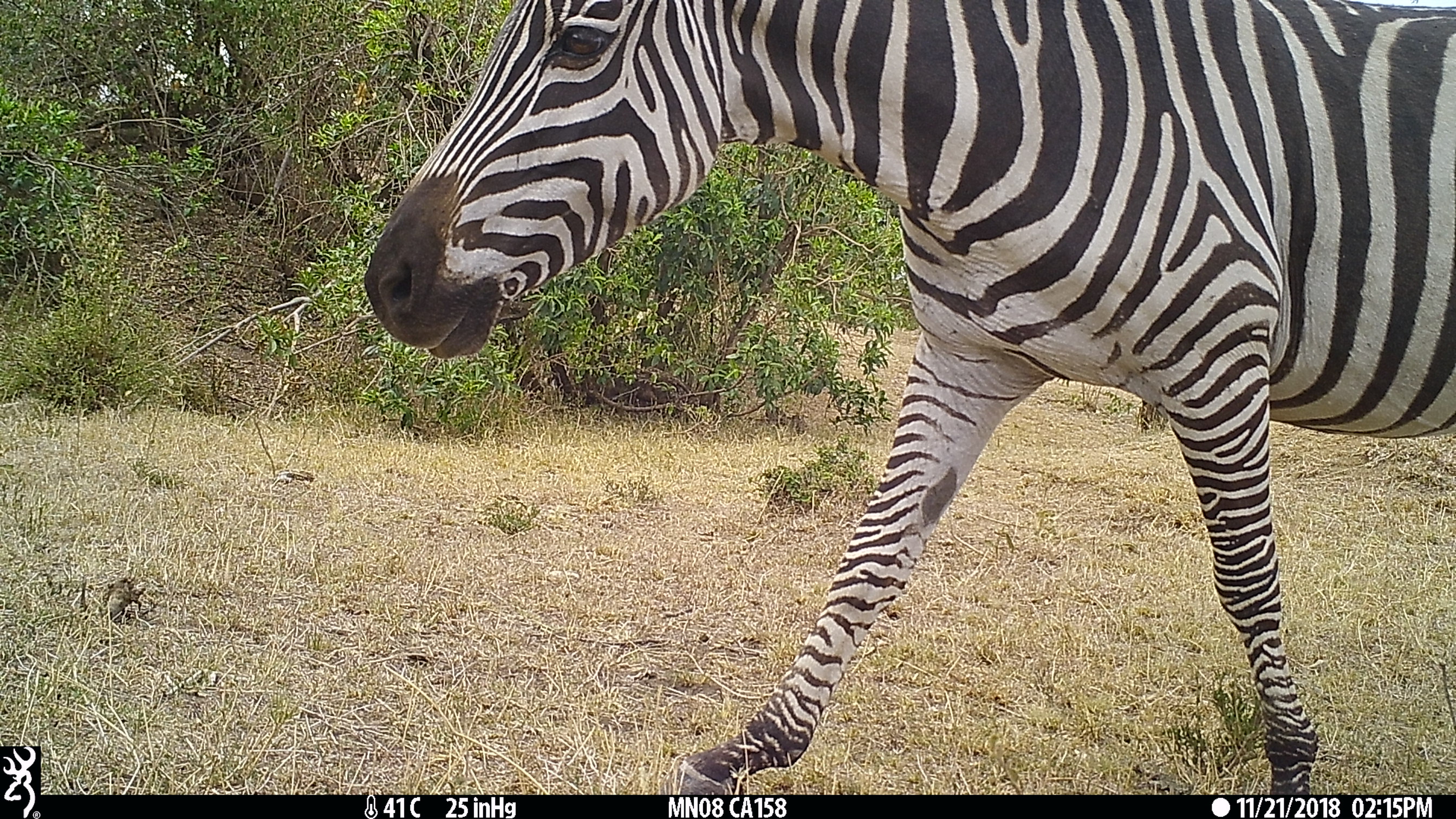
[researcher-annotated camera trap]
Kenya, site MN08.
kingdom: Animalia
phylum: Chordata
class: Mammalia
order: Perissodactyla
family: Equidae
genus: Equus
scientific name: Equus quagga burchellii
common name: burchell's zebra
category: zebra